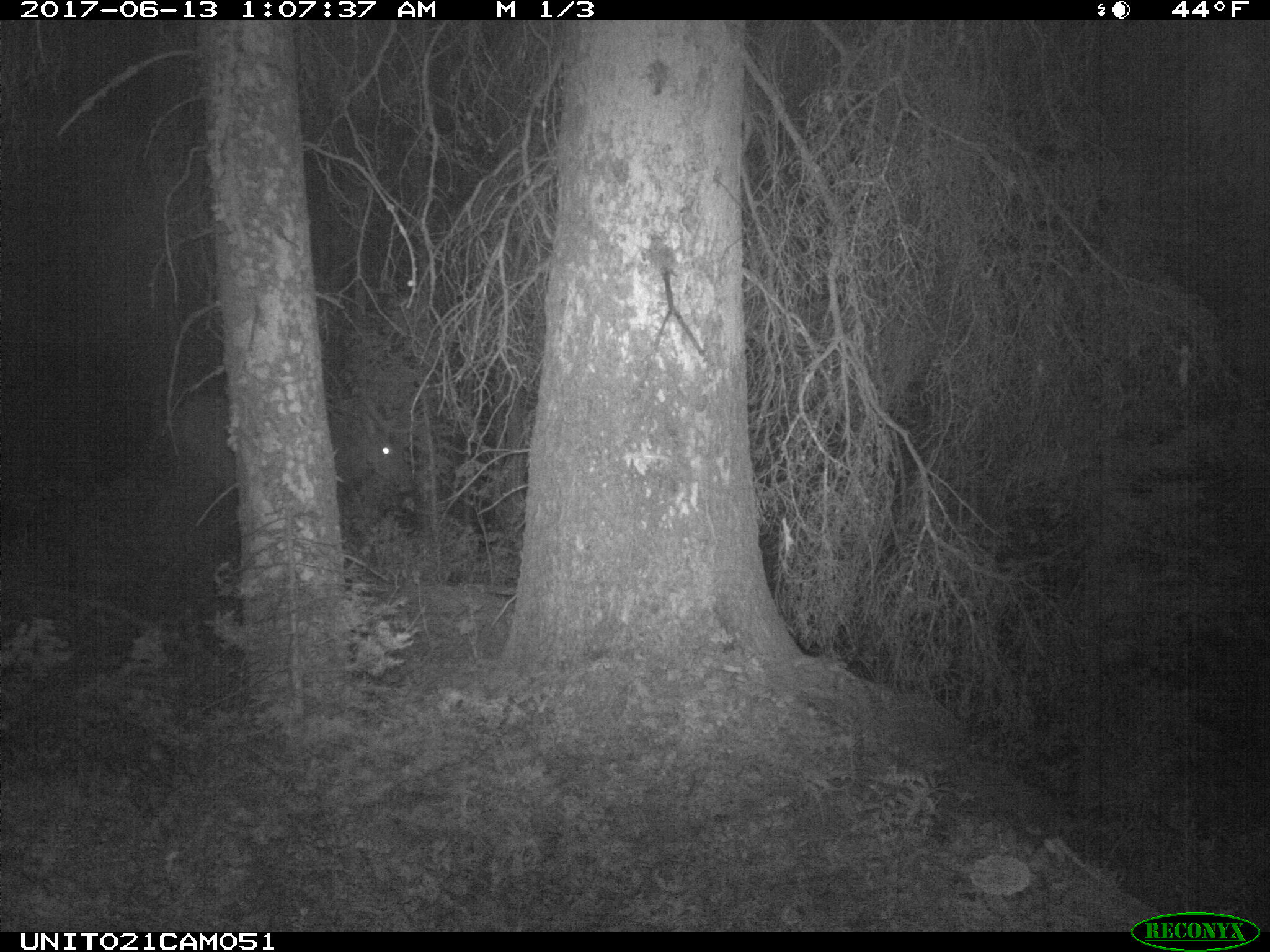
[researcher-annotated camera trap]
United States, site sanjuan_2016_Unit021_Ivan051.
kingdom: Animalia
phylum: Chordata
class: Mammalia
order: Artiodactyla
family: Cervidae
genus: Cervus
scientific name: Cervus elaphus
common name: red deer